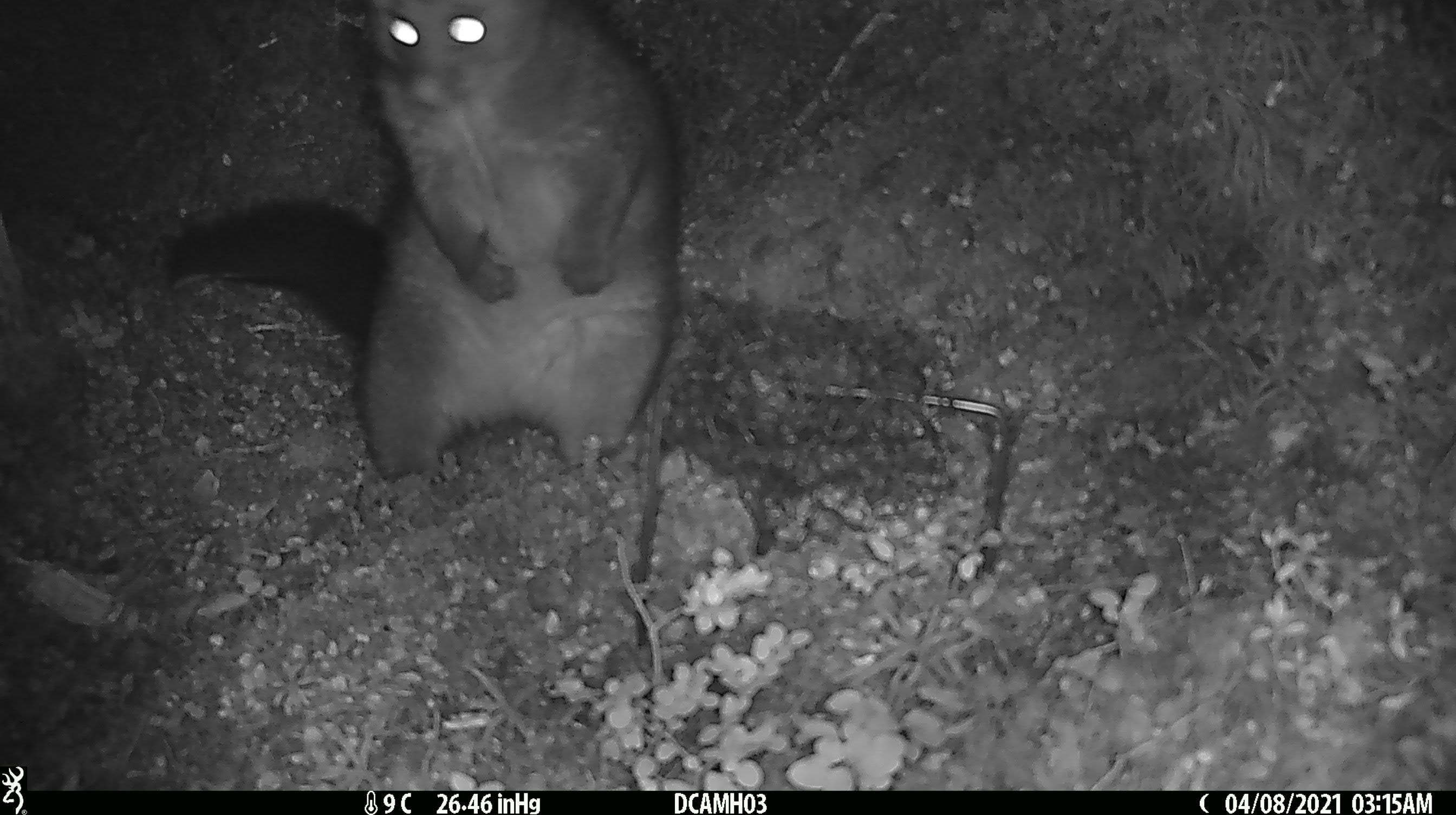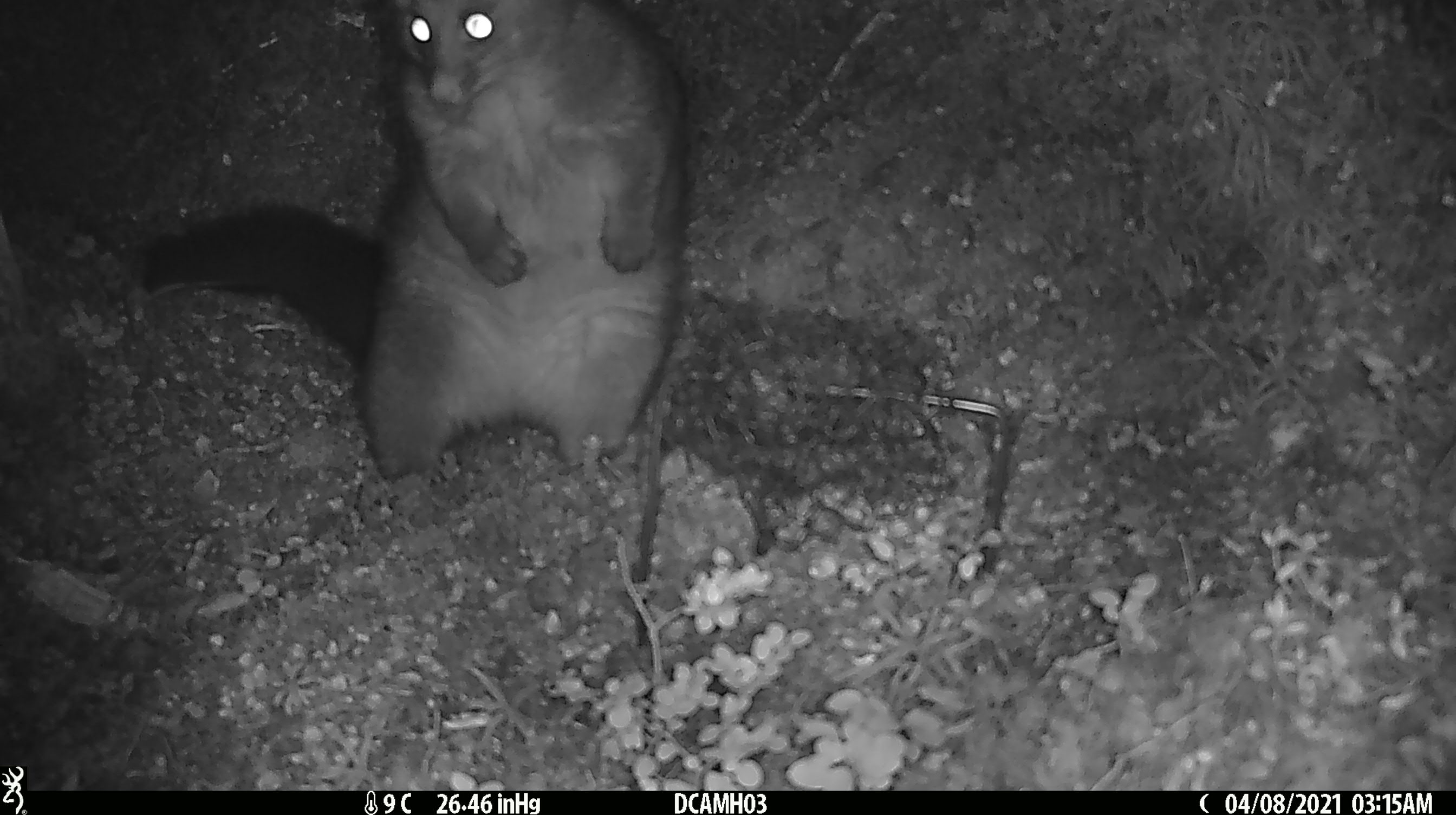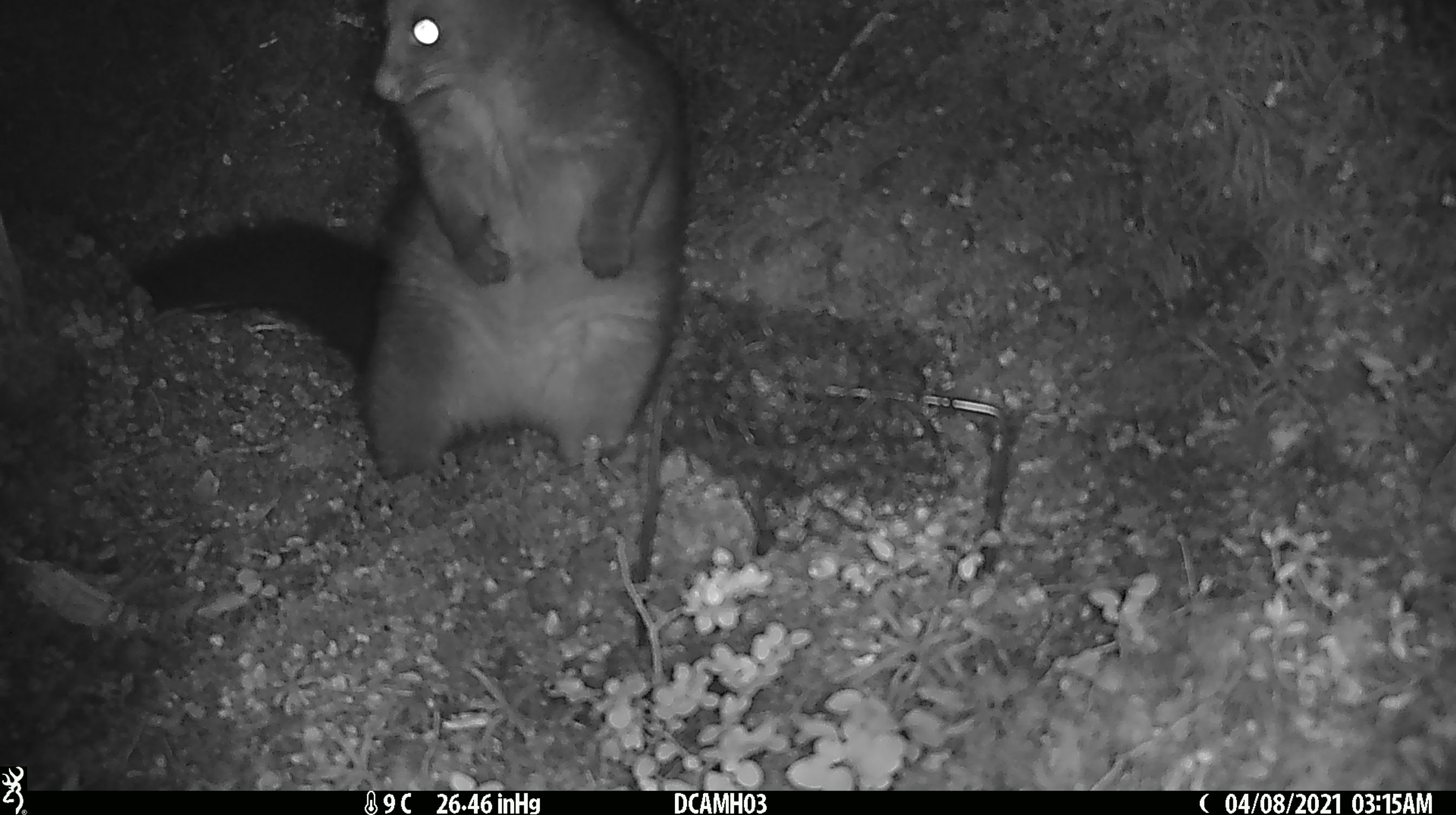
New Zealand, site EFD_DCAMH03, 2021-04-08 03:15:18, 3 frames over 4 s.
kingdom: Animalia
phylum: Chordata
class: Mammalia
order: Diprotodontia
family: Phalangeridae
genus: Trichosurus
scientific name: Trichosurus vulpecula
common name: common brushtail possum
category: possum